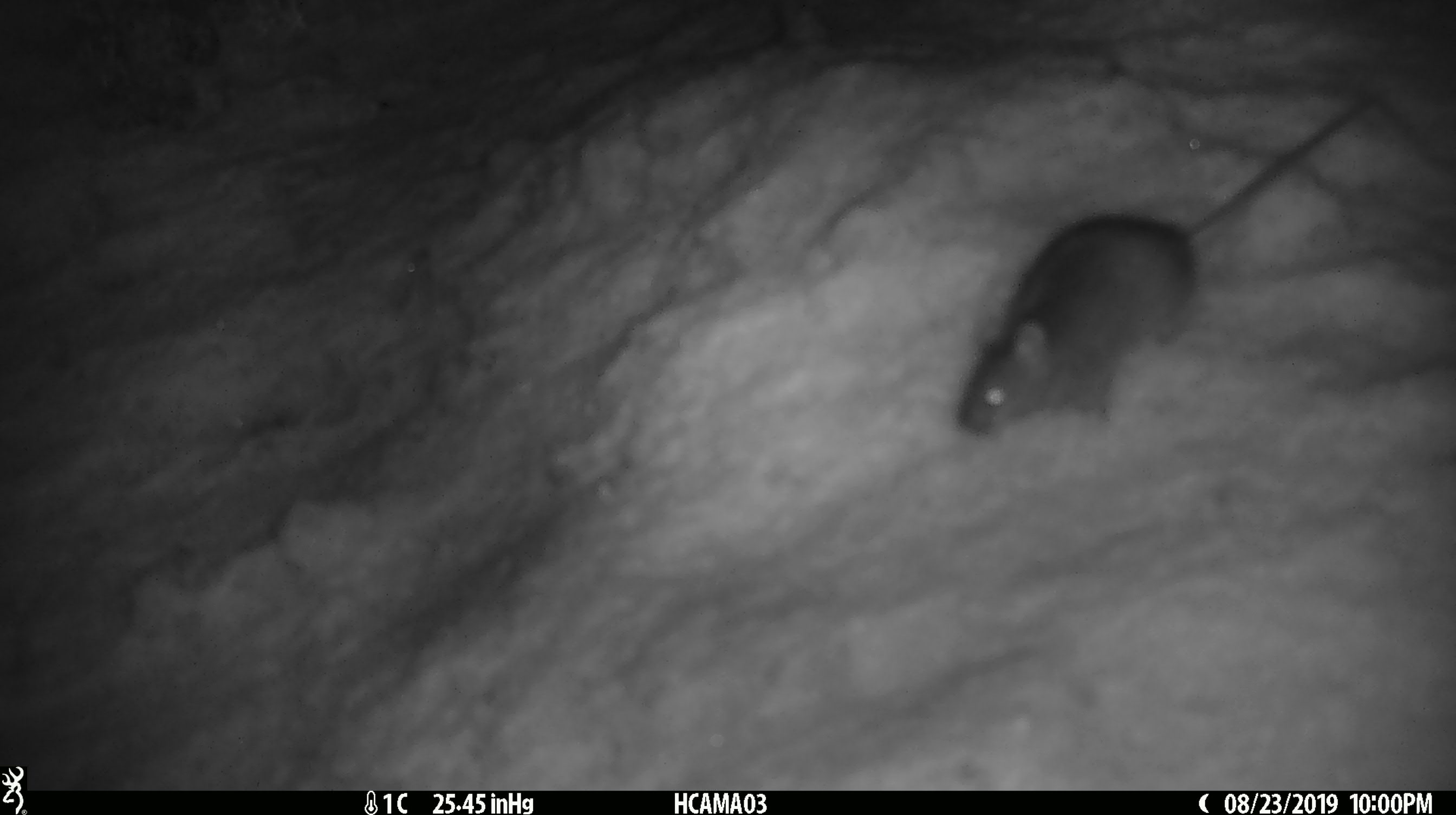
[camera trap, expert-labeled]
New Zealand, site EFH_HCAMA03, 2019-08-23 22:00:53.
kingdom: Animalia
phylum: Chordata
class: Mammalia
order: Rodentia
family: Muridae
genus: Mus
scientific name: Mus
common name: mouse